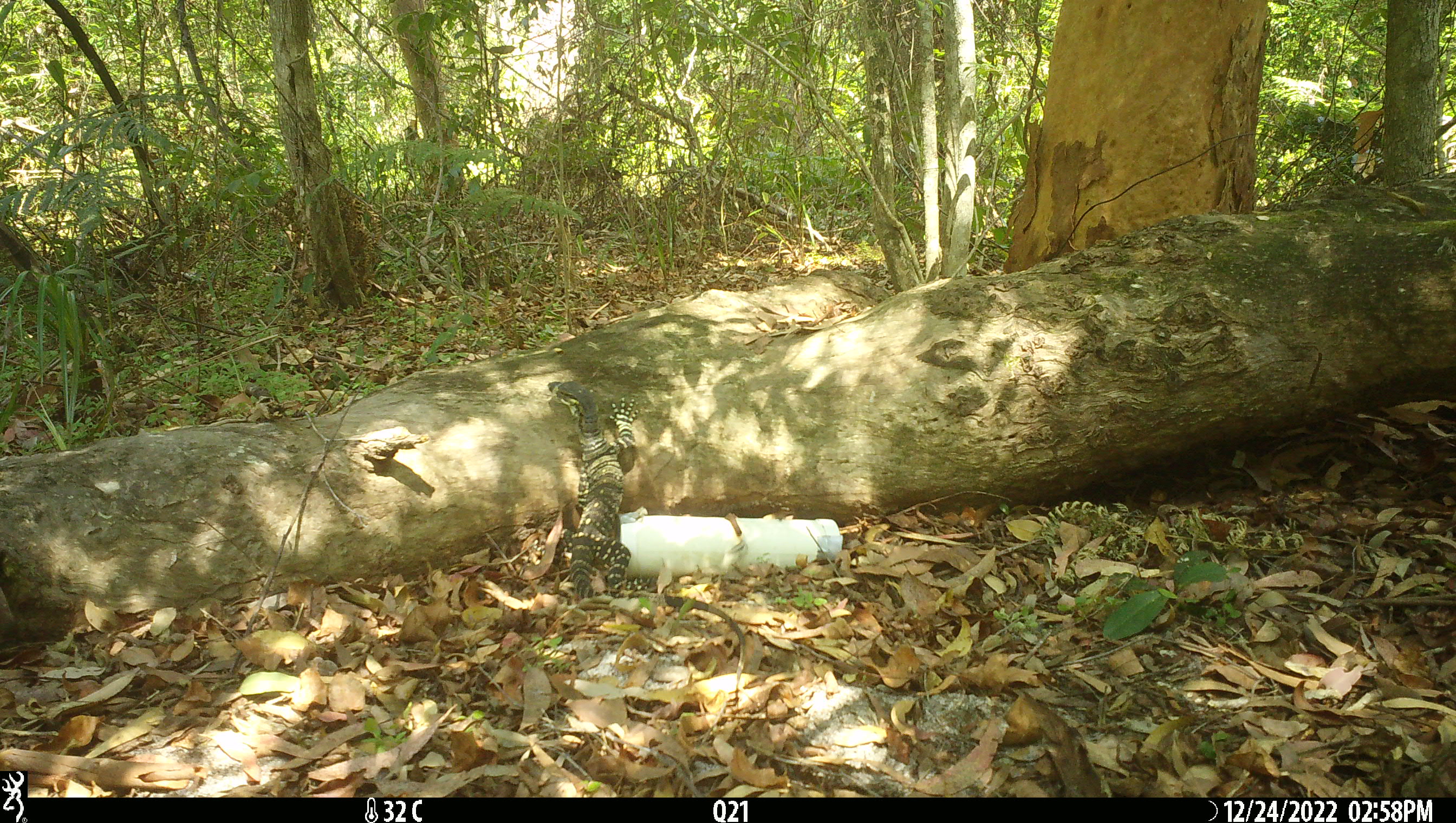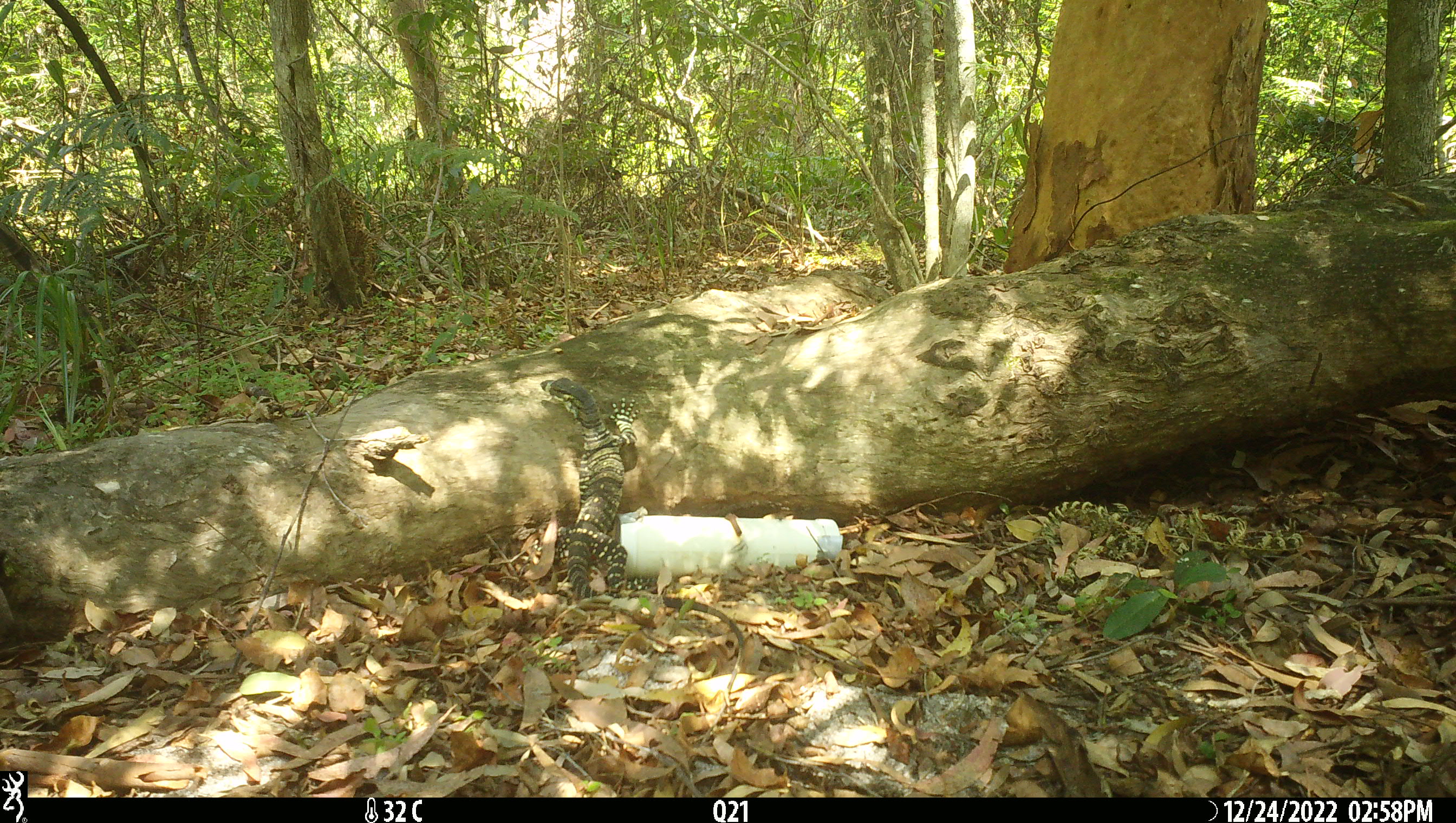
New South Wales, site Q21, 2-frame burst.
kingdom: Animalia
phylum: Chordata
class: Reptilia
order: Squamata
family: Varanidae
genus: Varanus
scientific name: Varanus varius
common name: lace monitor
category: goanna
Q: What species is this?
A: Goanna (lace monitor) (Varanus varius).